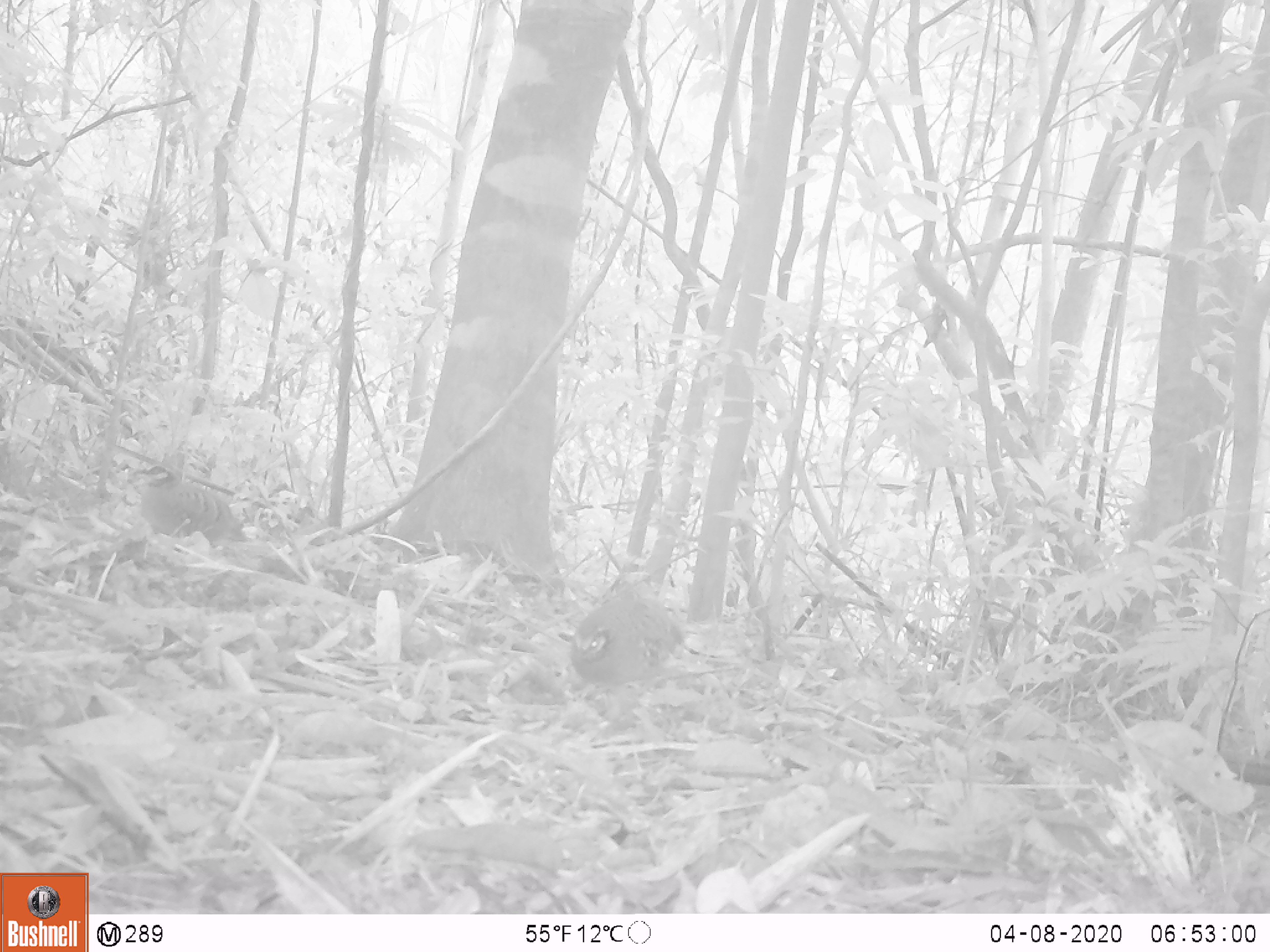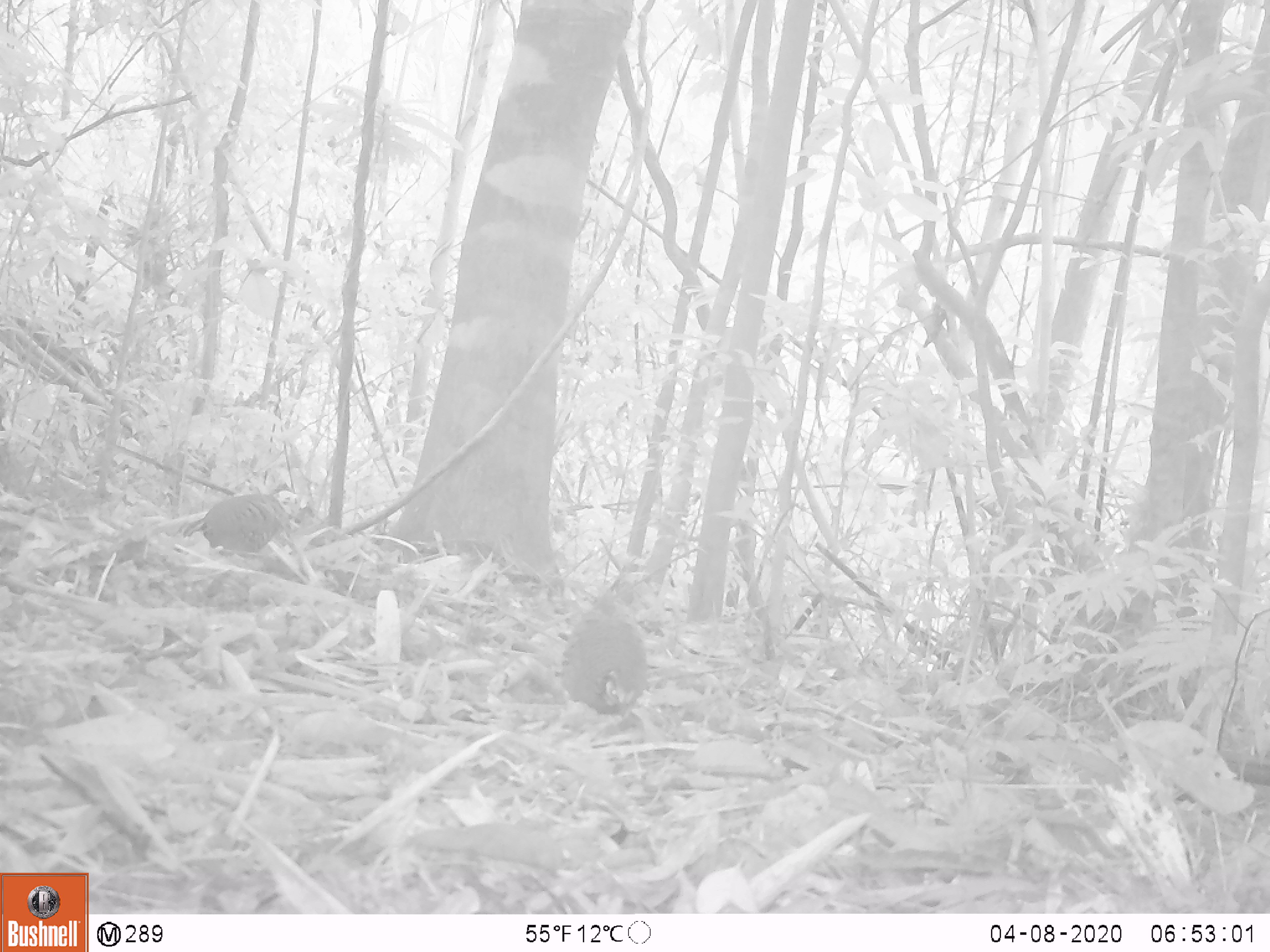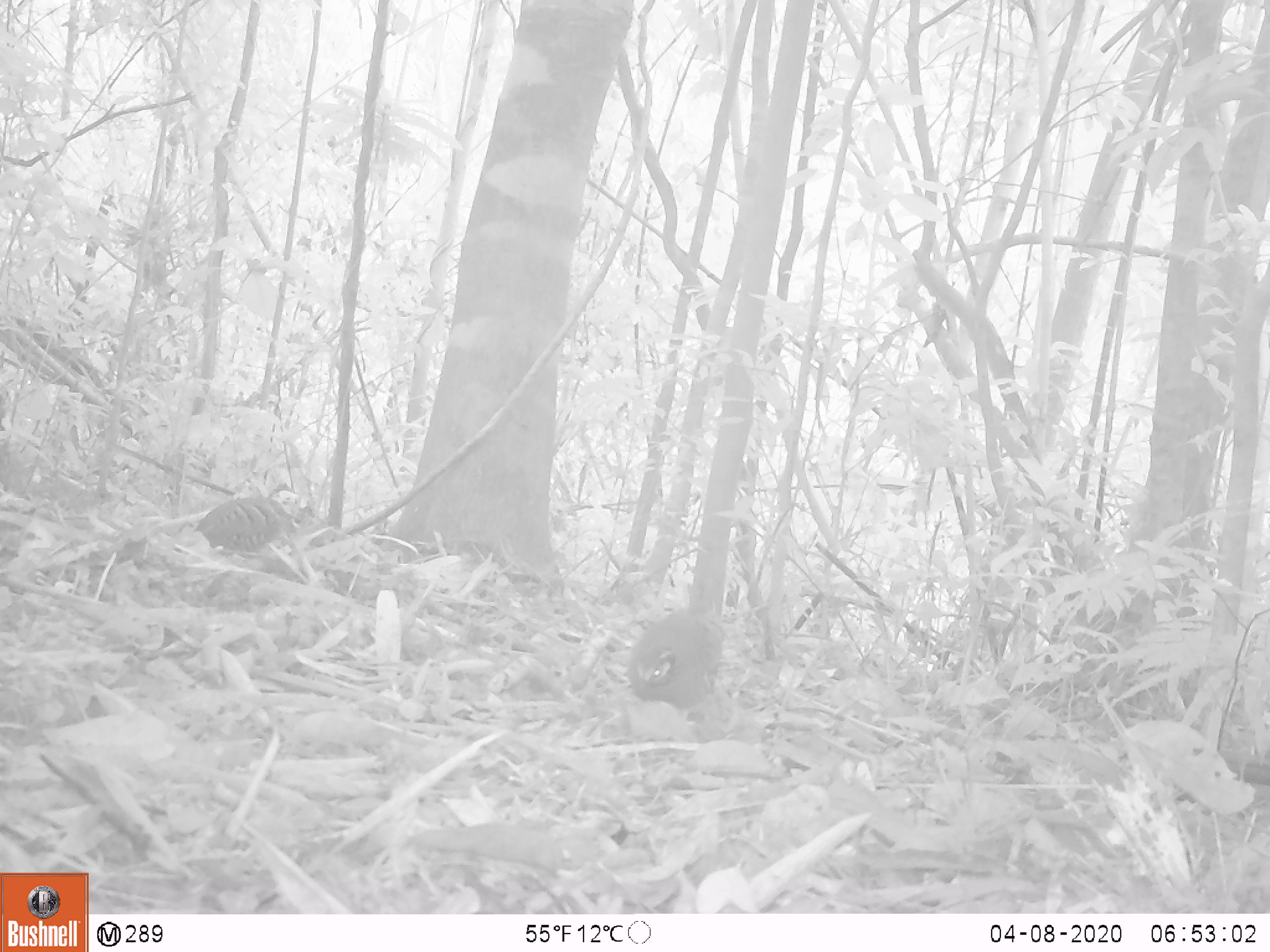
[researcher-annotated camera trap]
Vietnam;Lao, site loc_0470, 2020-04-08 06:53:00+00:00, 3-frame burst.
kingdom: Animalia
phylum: Chordata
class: Aves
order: Galliformes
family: Phasianidae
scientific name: Phasianidae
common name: partridge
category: unidentified partridge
Unidentified partridge (partridge) (Phasianidae). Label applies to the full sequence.